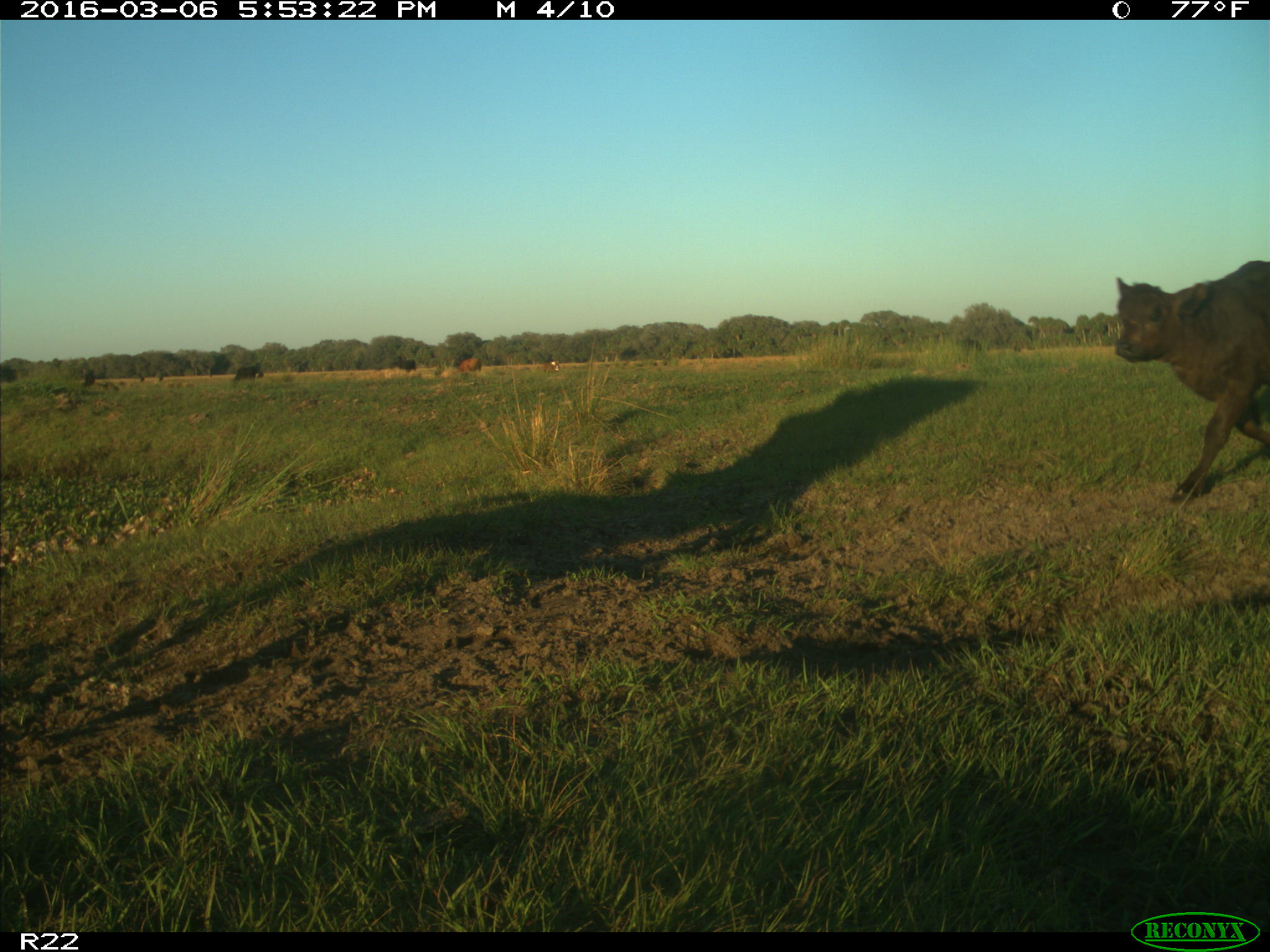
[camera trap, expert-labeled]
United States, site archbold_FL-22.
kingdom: Animalia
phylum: Chordata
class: Mammalia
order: Artiodactyla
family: Bovidae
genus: Bos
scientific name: Bos taurus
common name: domestic cow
Bos taurus (domestic cow).